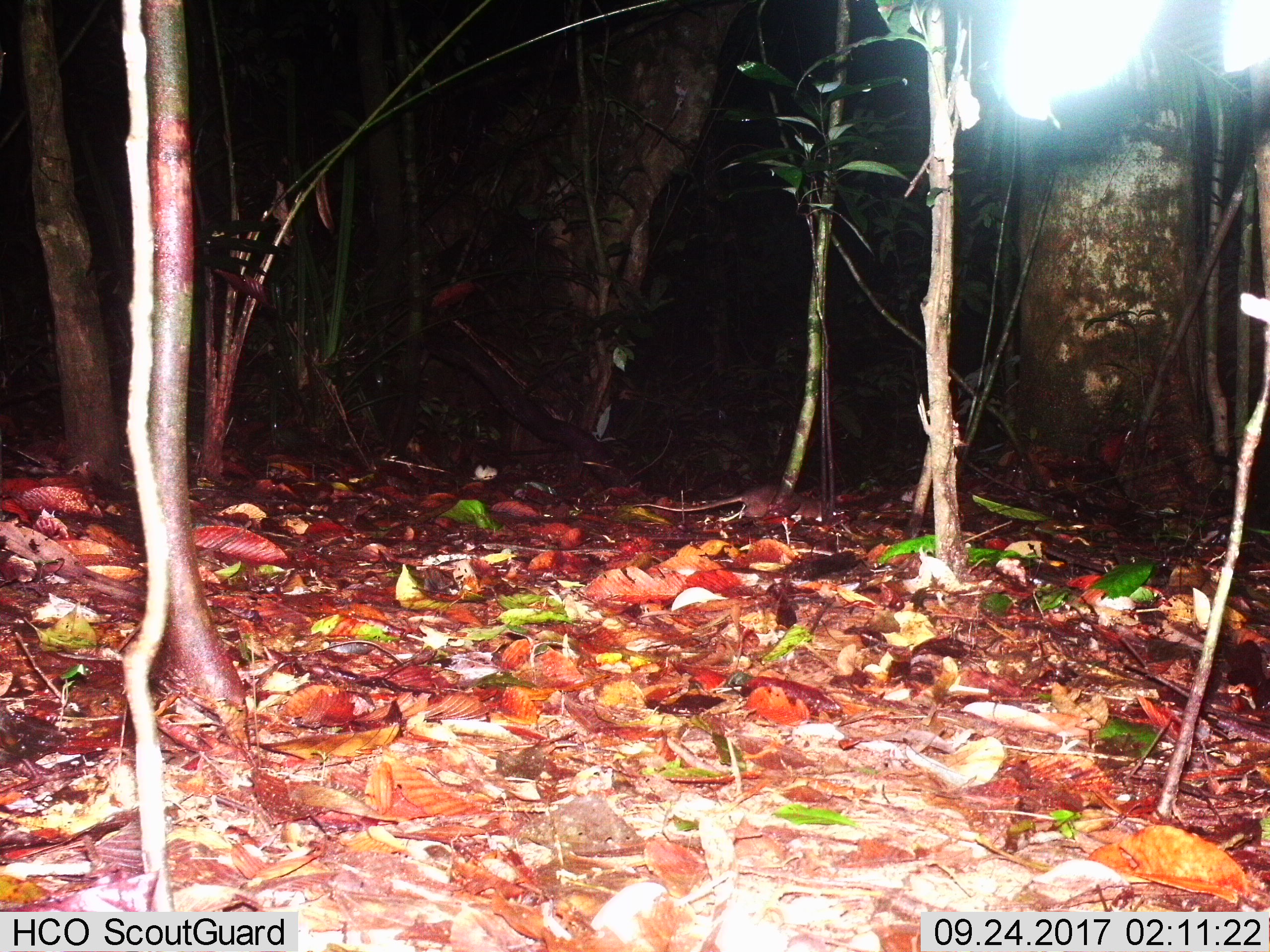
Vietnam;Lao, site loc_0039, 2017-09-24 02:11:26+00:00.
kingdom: Animalia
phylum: Chordata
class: Mammalia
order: Rodentia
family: Muridae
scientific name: Muridae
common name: old-world mice and rats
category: unidentified murid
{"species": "unidentified murid (old-world mice and rats) (Muridae)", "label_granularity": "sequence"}